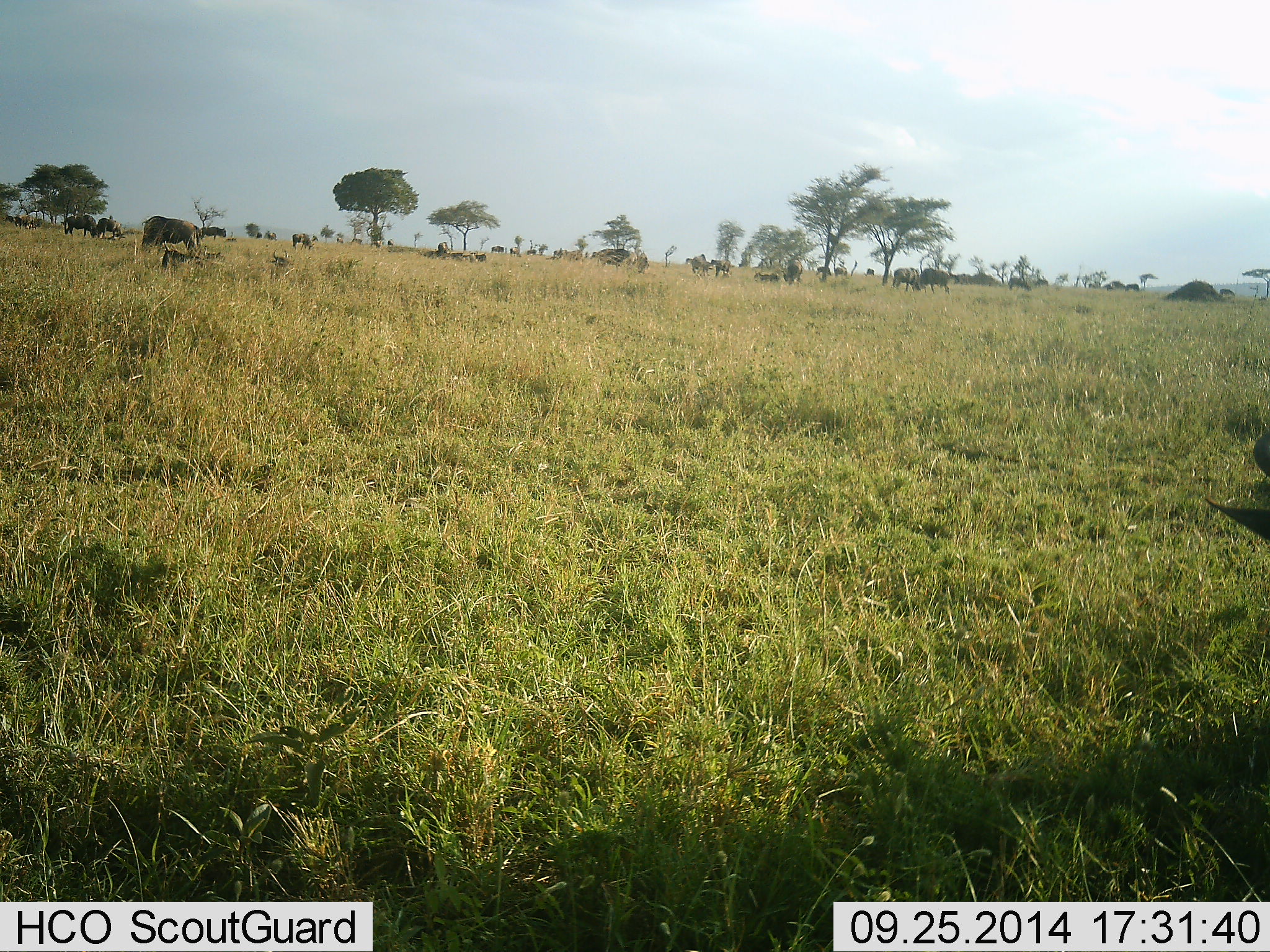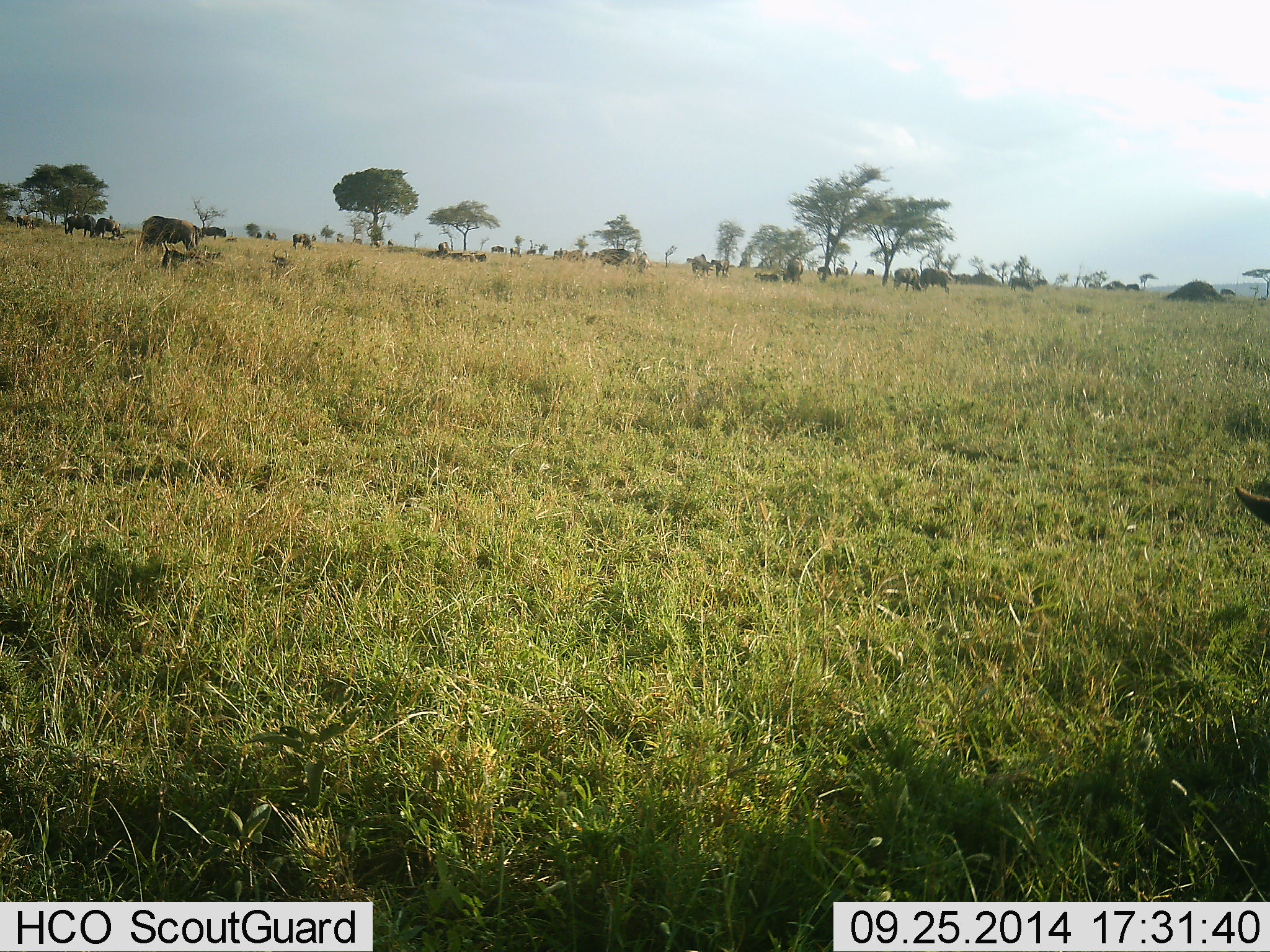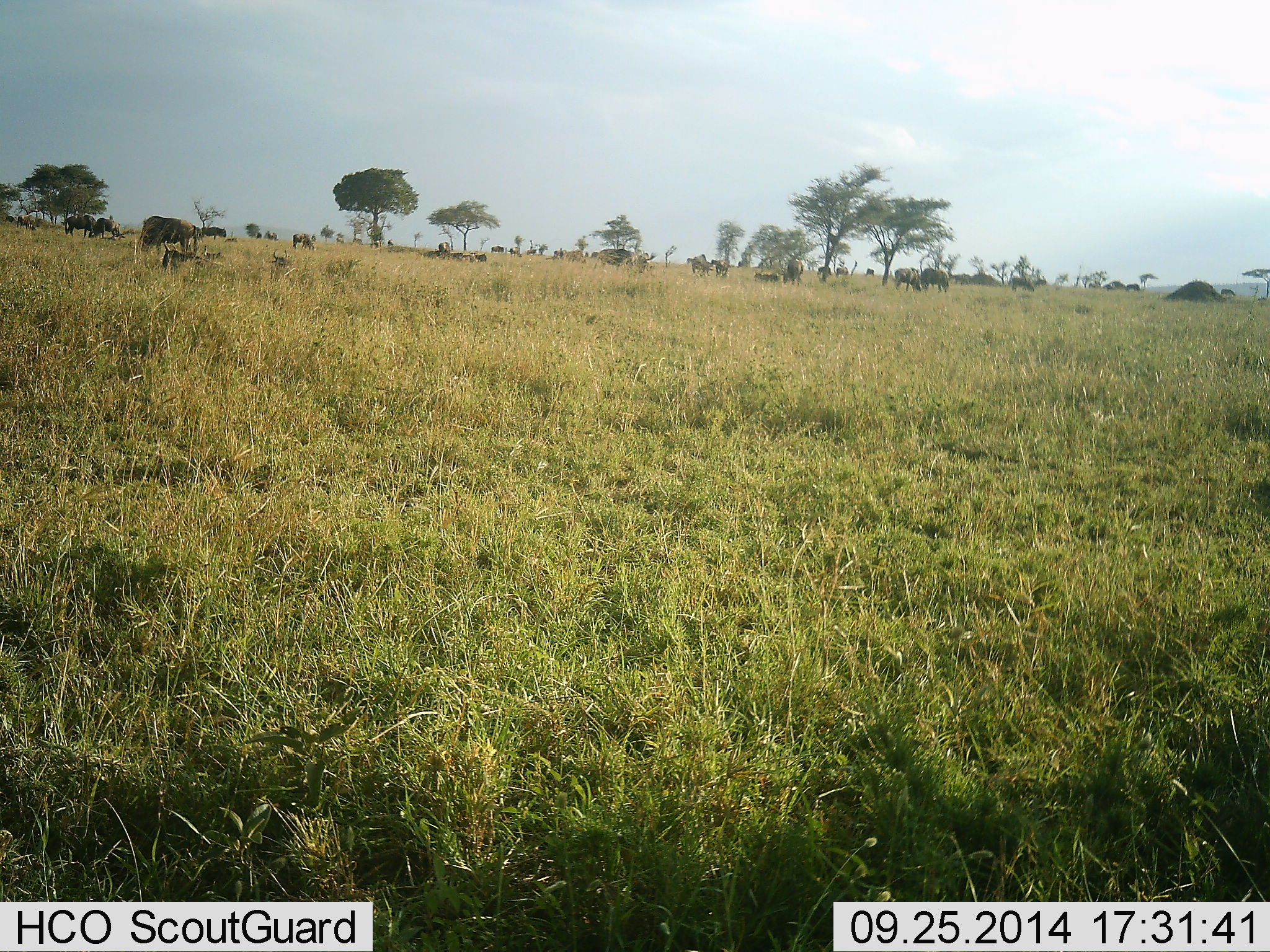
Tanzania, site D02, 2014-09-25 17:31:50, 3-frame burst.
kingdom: Animalia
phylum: Chordata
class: Mammalia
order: Artiodactyla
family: Bovidae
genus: Connochaetes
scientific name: Connochaetes taurinus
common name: blue wildebeest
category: wildebeest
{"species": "wildebeest (blue wildebeest) (Connochaetes taurinus)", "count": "11-50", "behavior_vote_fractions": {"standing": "64%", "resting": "0%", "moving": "18%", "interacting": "0%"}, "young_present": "0%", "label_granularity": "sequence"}